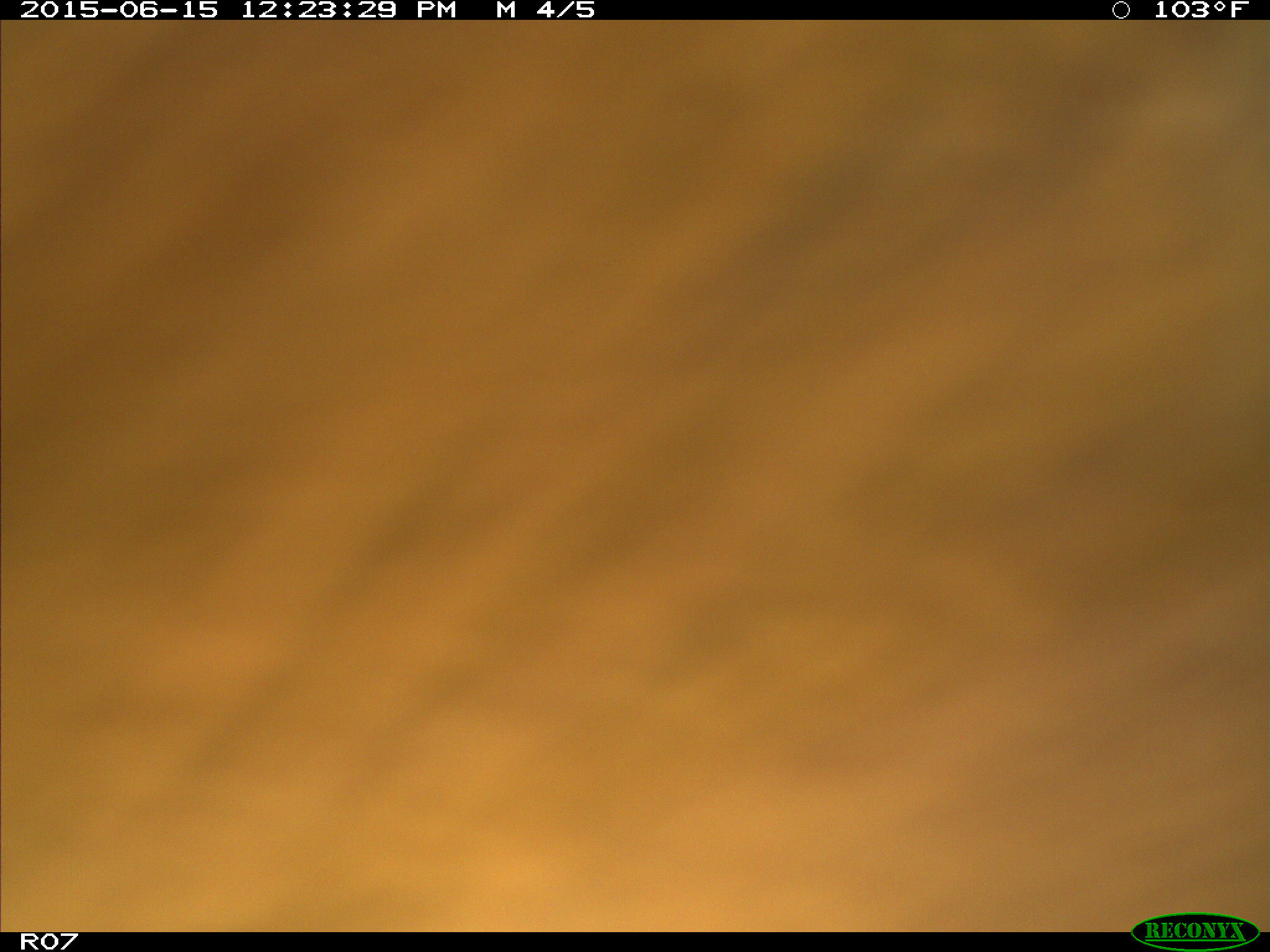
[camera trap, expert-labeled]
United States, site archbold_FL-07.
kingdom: Animalia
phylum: Chordata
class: Mammalia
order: Artiodactyla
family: Bovidae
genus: Bos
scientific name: Bos taurus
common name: domestic cow